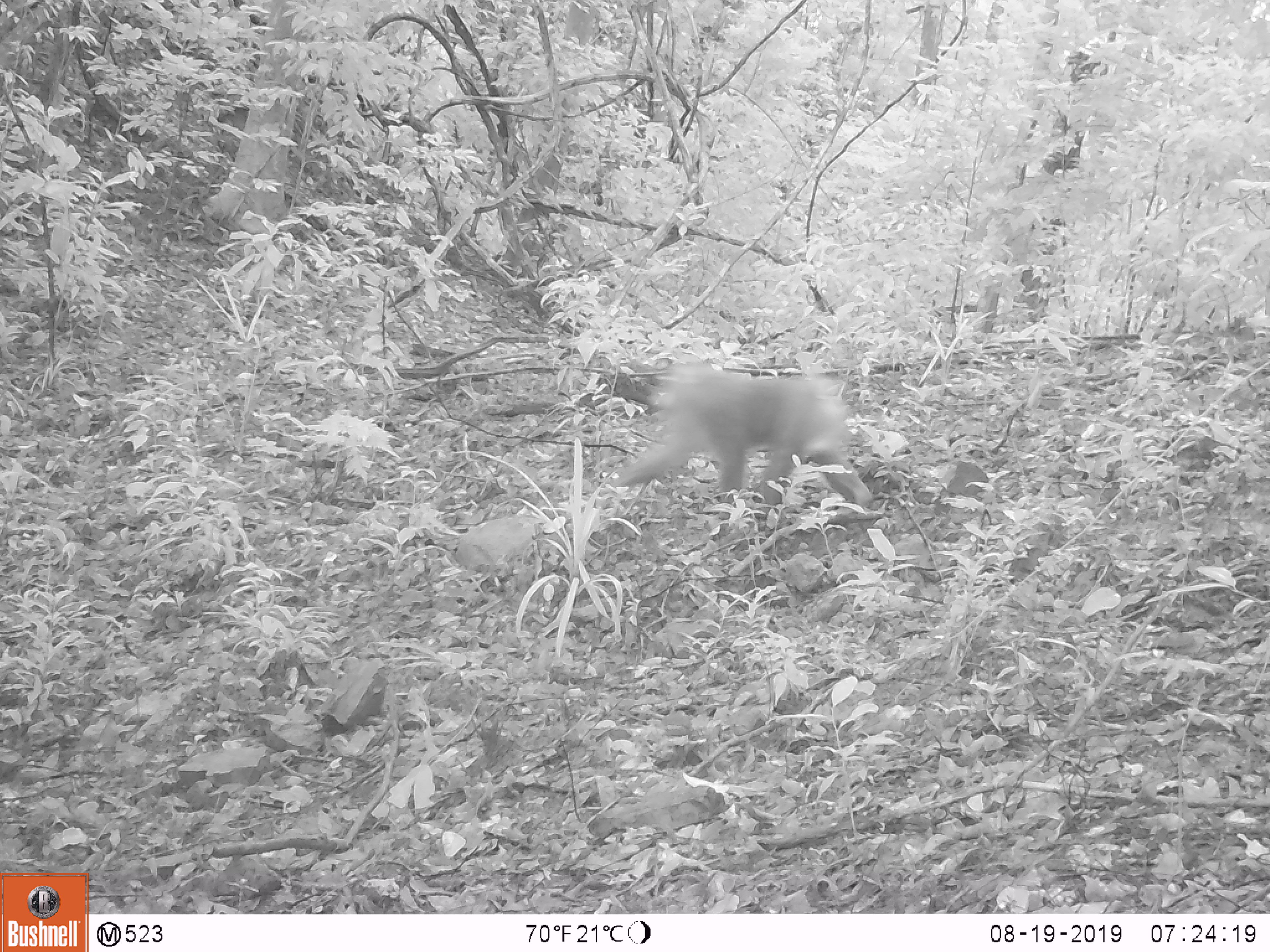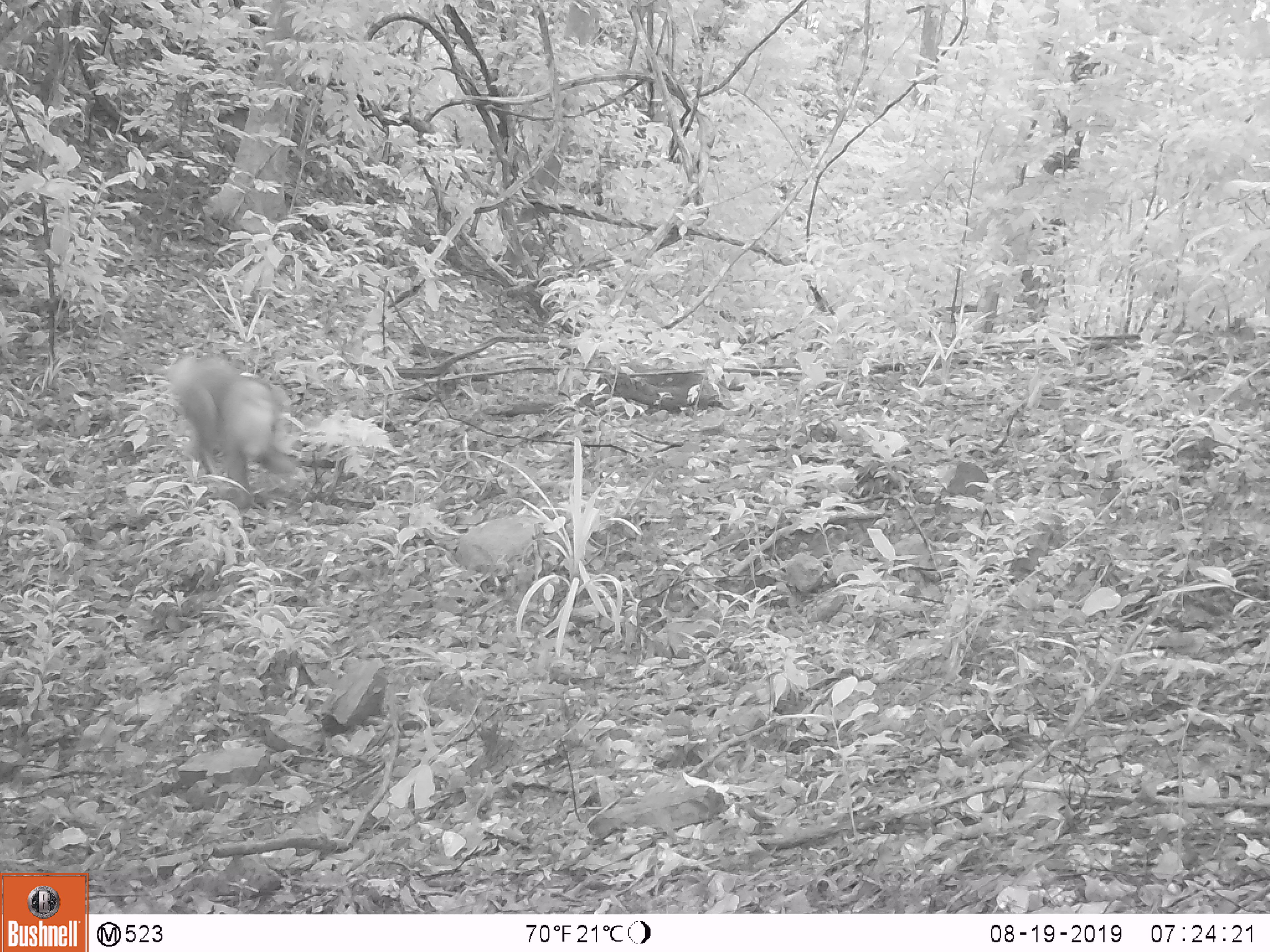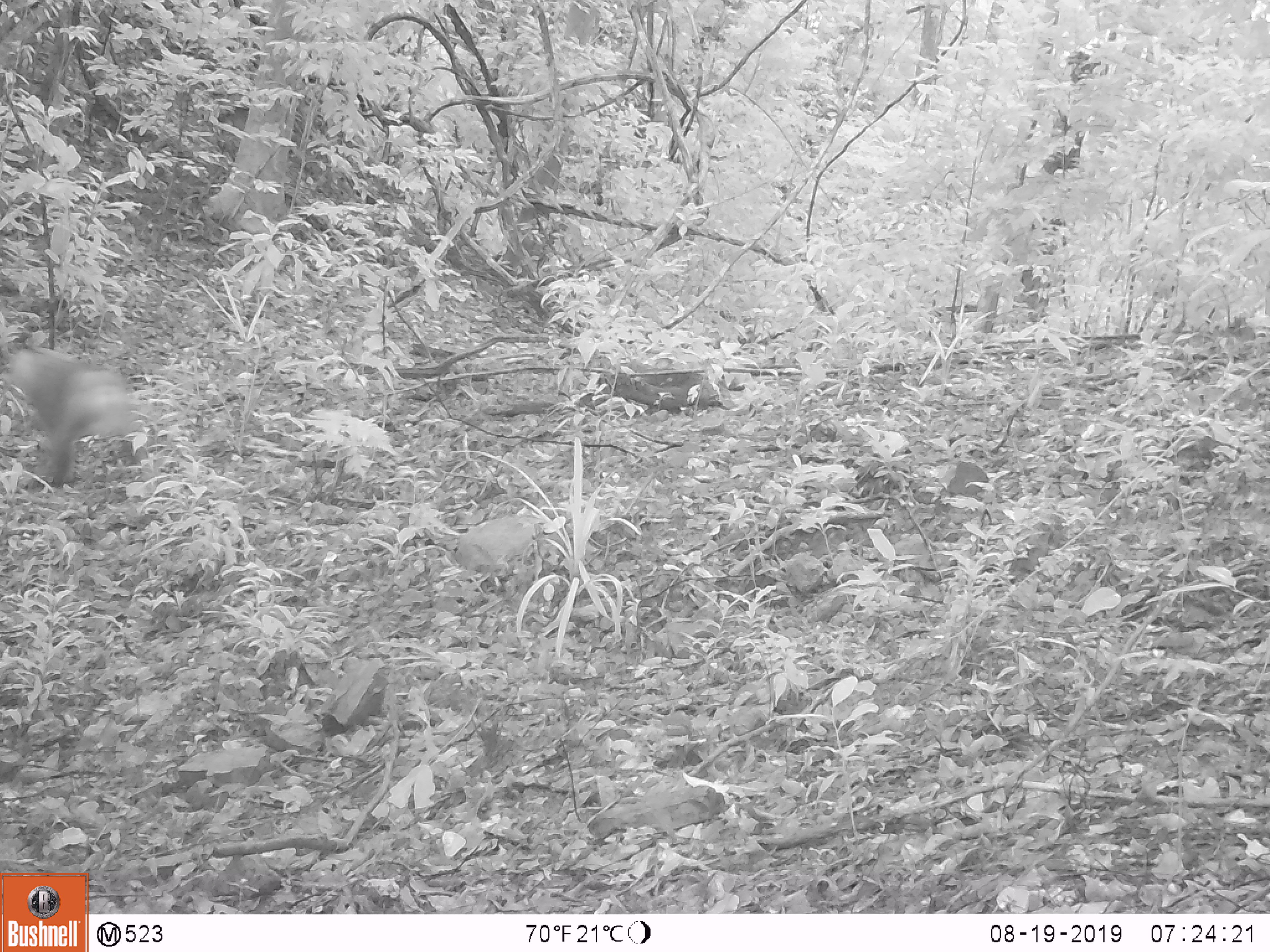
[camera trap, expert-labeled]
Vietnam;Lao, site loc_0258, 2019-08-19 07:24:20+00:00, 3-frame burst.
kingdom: Animalia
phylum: Chordata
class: Mammalia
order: Primates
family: Cercopithecidae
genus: Macaca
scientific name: Macaca nemestrina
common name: pig-tailed macaque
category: pig tailed macaque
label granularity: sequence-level